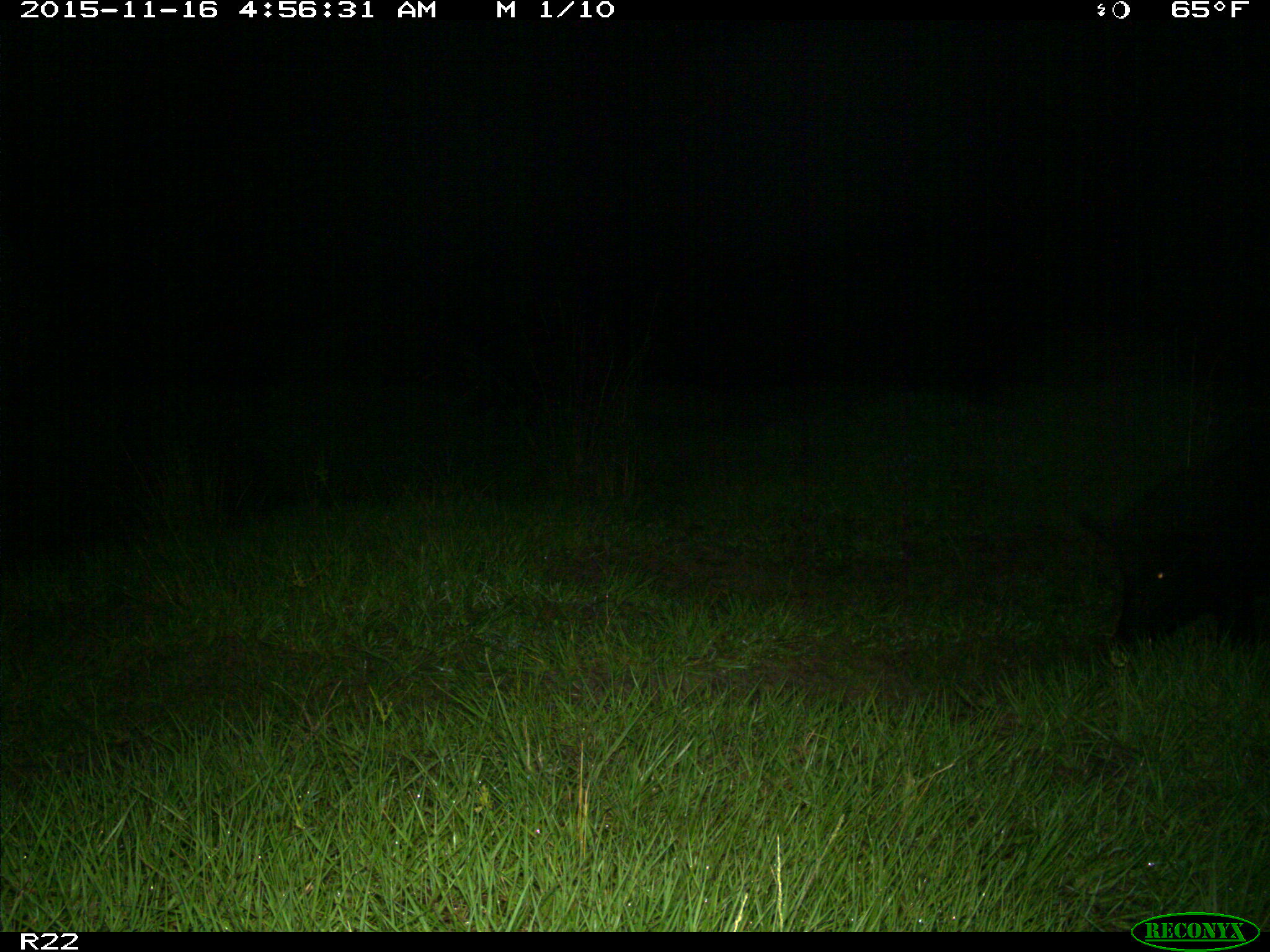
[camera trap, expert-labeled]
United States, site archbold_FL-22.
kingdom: Animalia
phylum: Chordata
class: Mammalia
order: Artiodactyla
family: Suidae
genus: Sus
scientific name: Sus scrofa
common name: wild boar